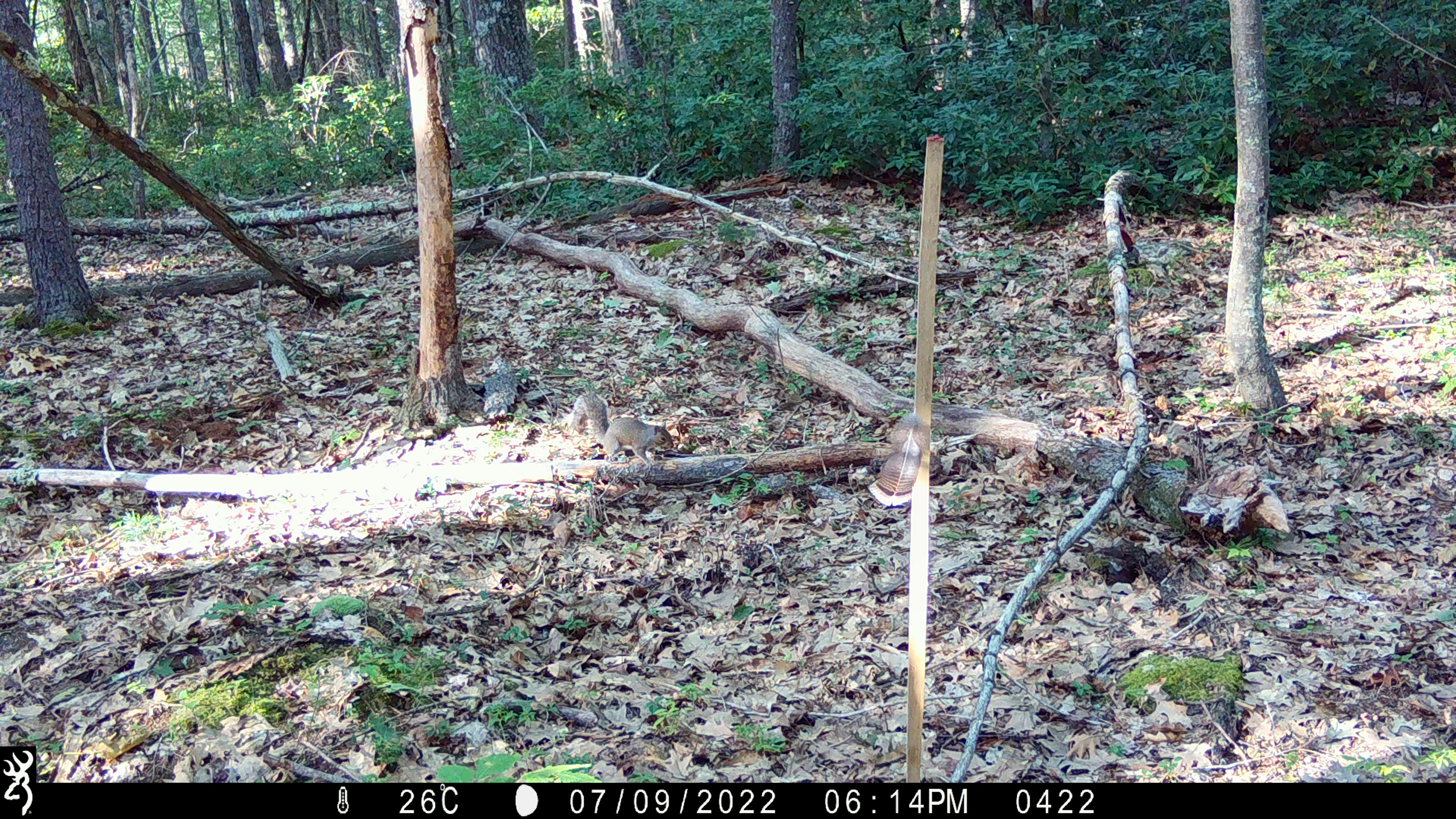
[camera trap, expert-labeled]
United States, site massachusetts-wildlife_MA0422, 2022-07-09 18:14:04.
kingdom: Animalia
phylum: Chordata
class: Mammalia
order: Rodentia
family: Sciuridae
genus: Sciurus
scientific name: Sciurus carolinensis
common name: gray squirrel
Gray squirrel (Sciurus carolinensis).